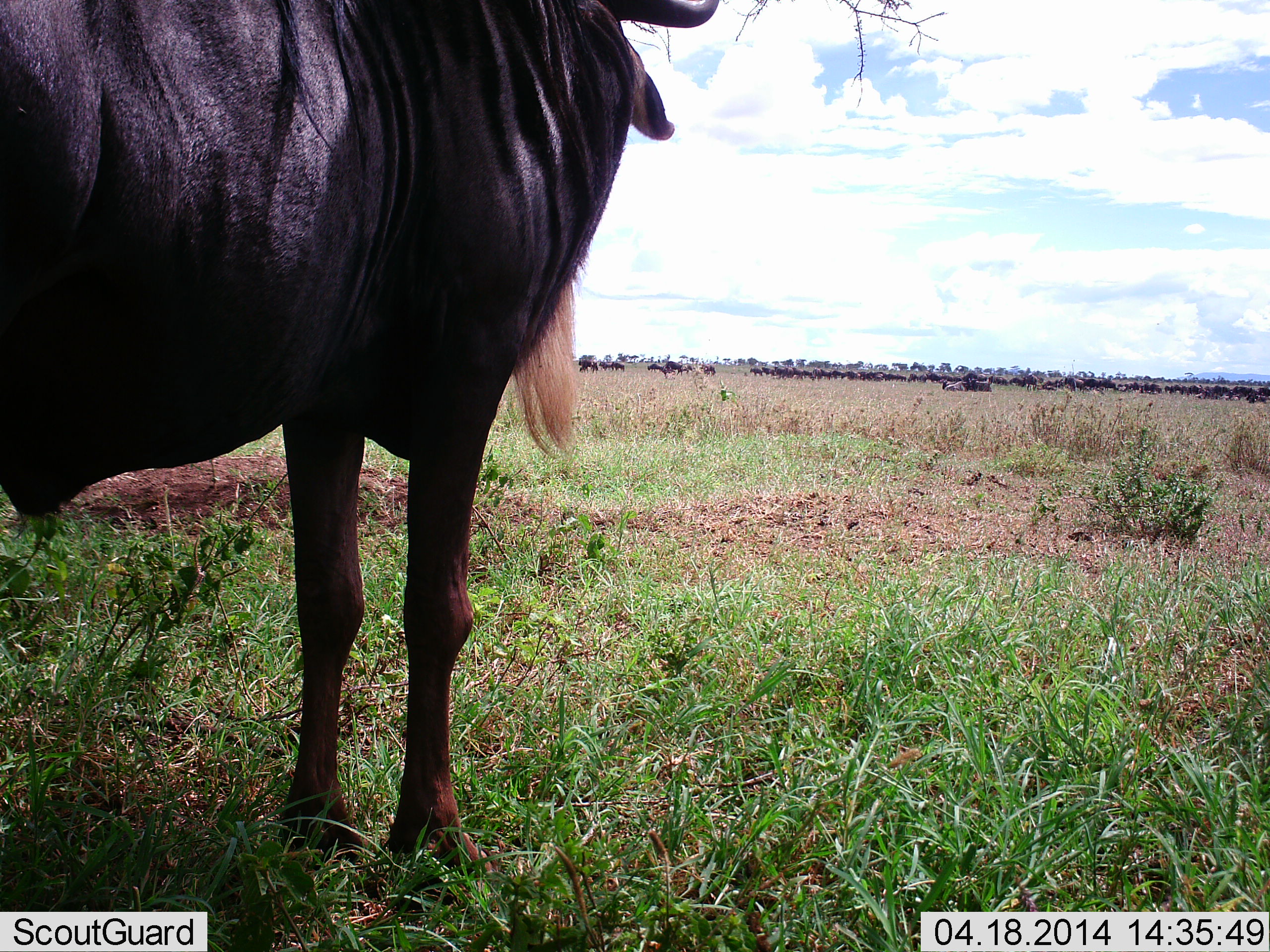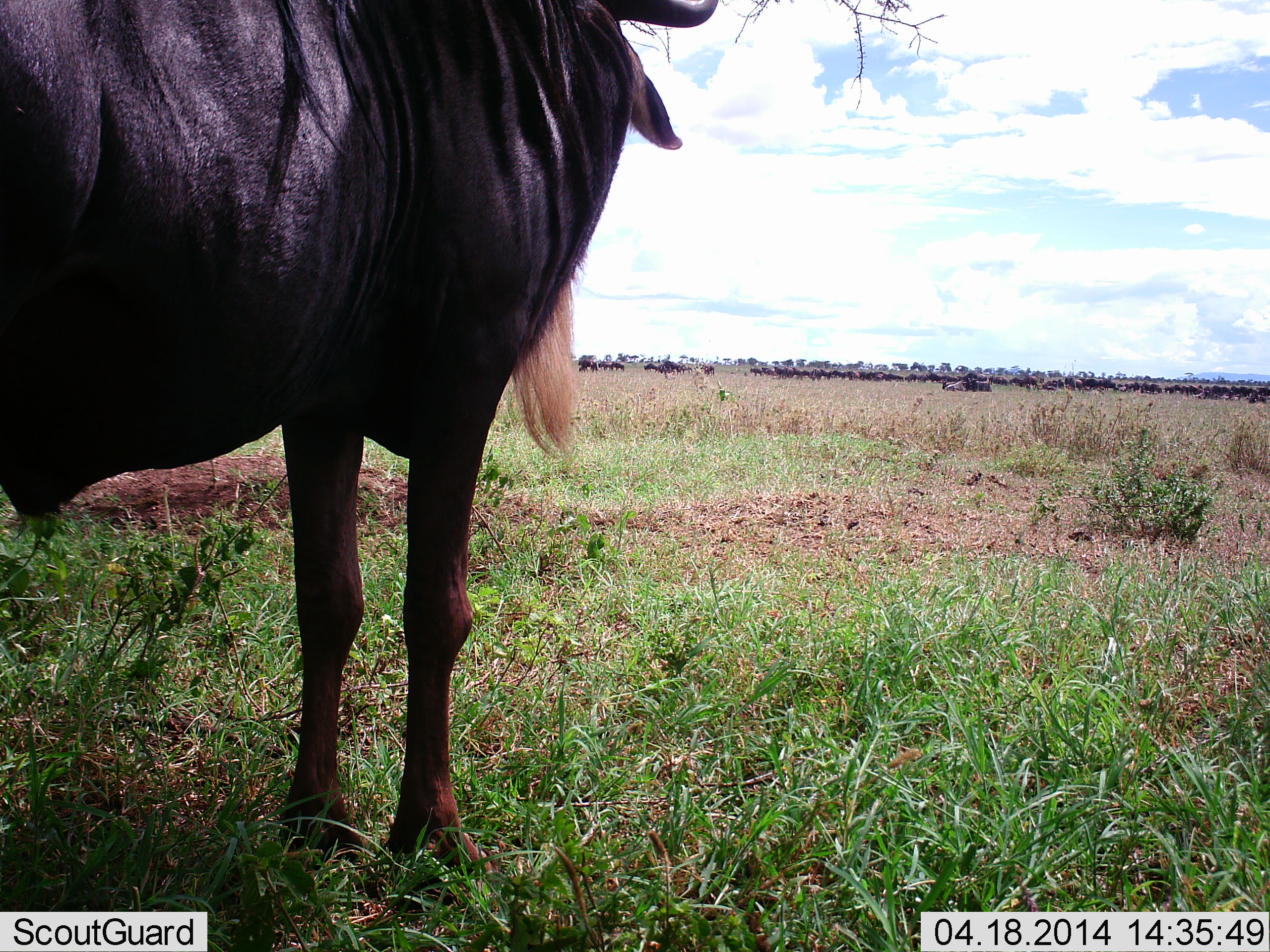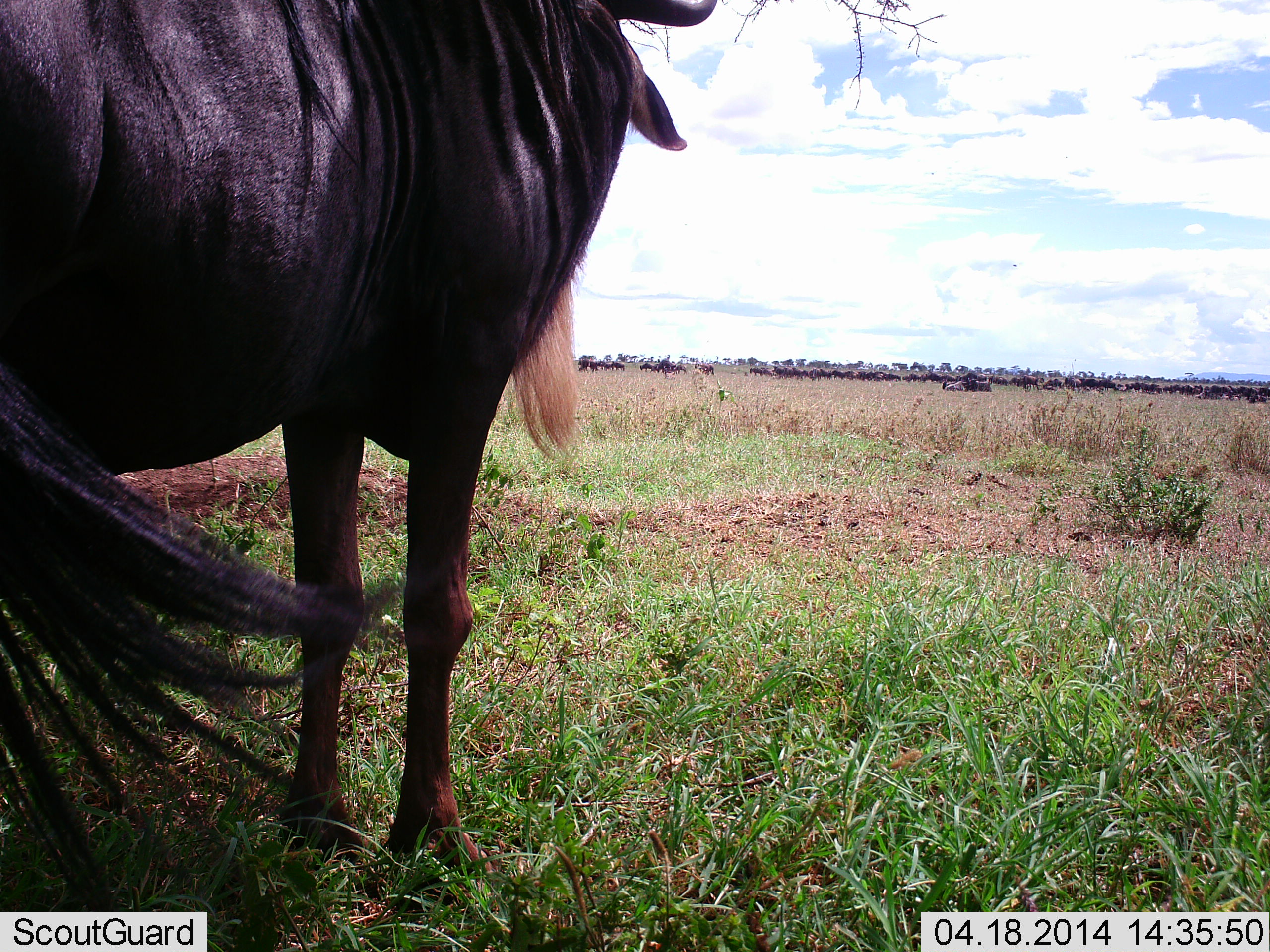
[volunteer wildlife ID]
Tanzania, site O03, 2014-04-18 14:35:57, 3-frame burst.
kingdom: Animalia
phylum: Chordata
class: Mammalia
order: Artiodactyla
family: Bovidae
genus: Connochaetes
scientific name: Connochaetes taurinus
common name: blue wildebeest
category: wildebeest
Wildebeest (blue wildebeest) (Connochaetes taurinus), count 1. Behavior (volunteer vote fractions): standing 90%, resting 0%, moving 10%, interacting 0%. Young present (vote fraction): 0%. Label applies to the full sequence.